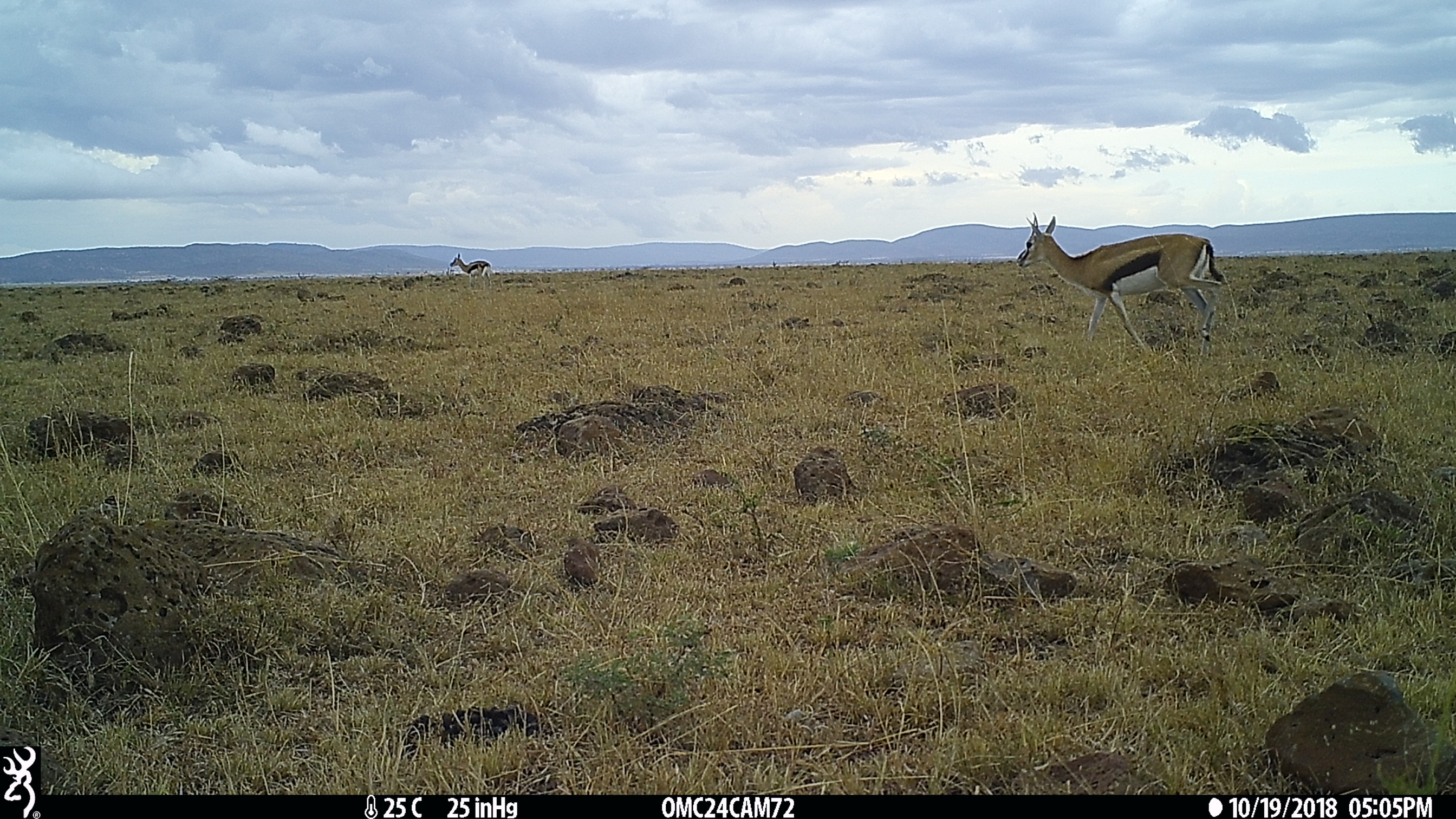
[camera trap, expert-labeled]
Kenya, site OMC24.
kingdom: Animalia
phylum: Chordata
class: Mammalia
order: Artiodactyla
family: Bovidae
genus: Eudorcas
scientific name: Eudorcas thomsonii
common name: thomon's gazelle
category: gazelle thomsons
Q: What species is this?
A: Gazelle thomsons (thomon's gazelle) (Eudorcas thomsonii).